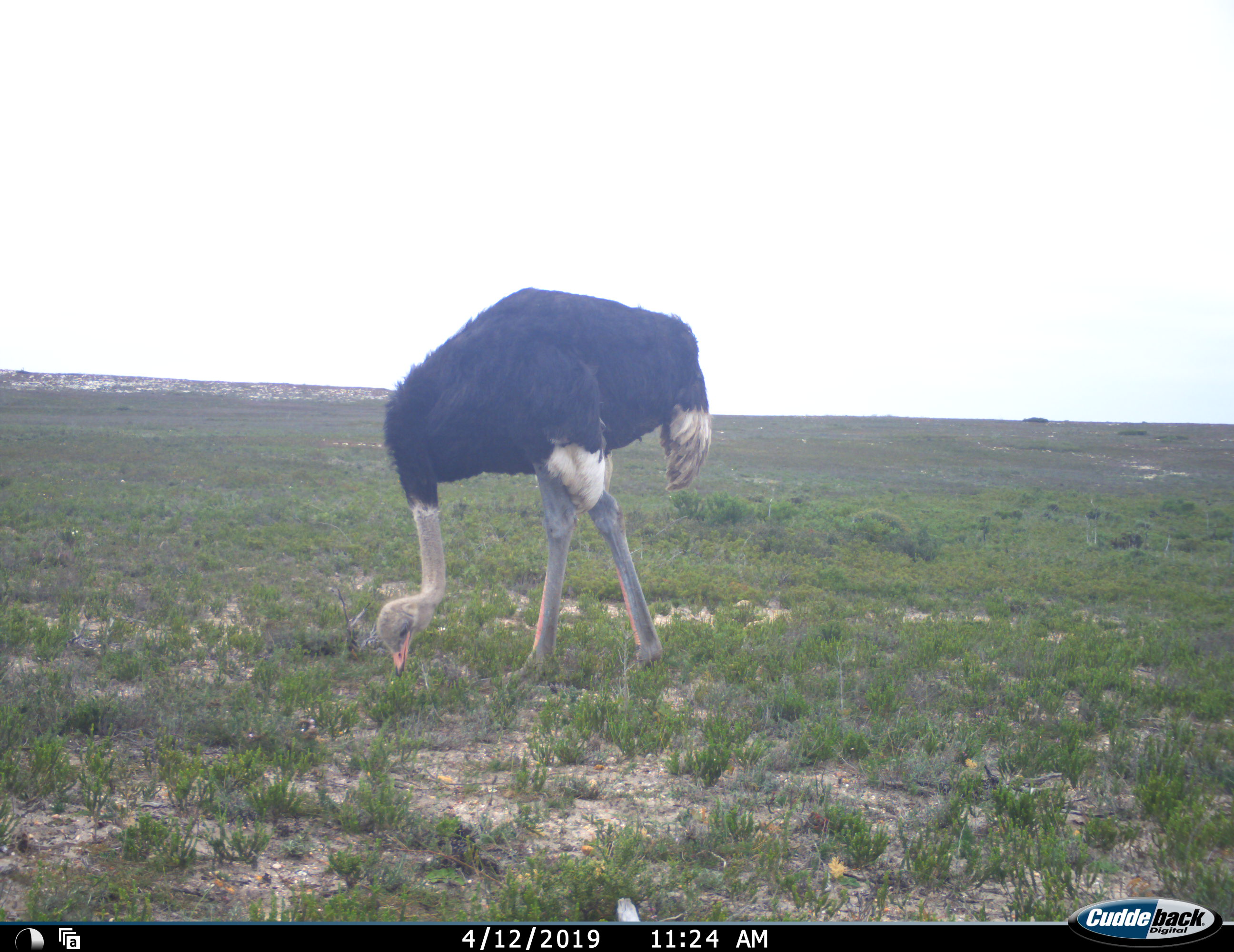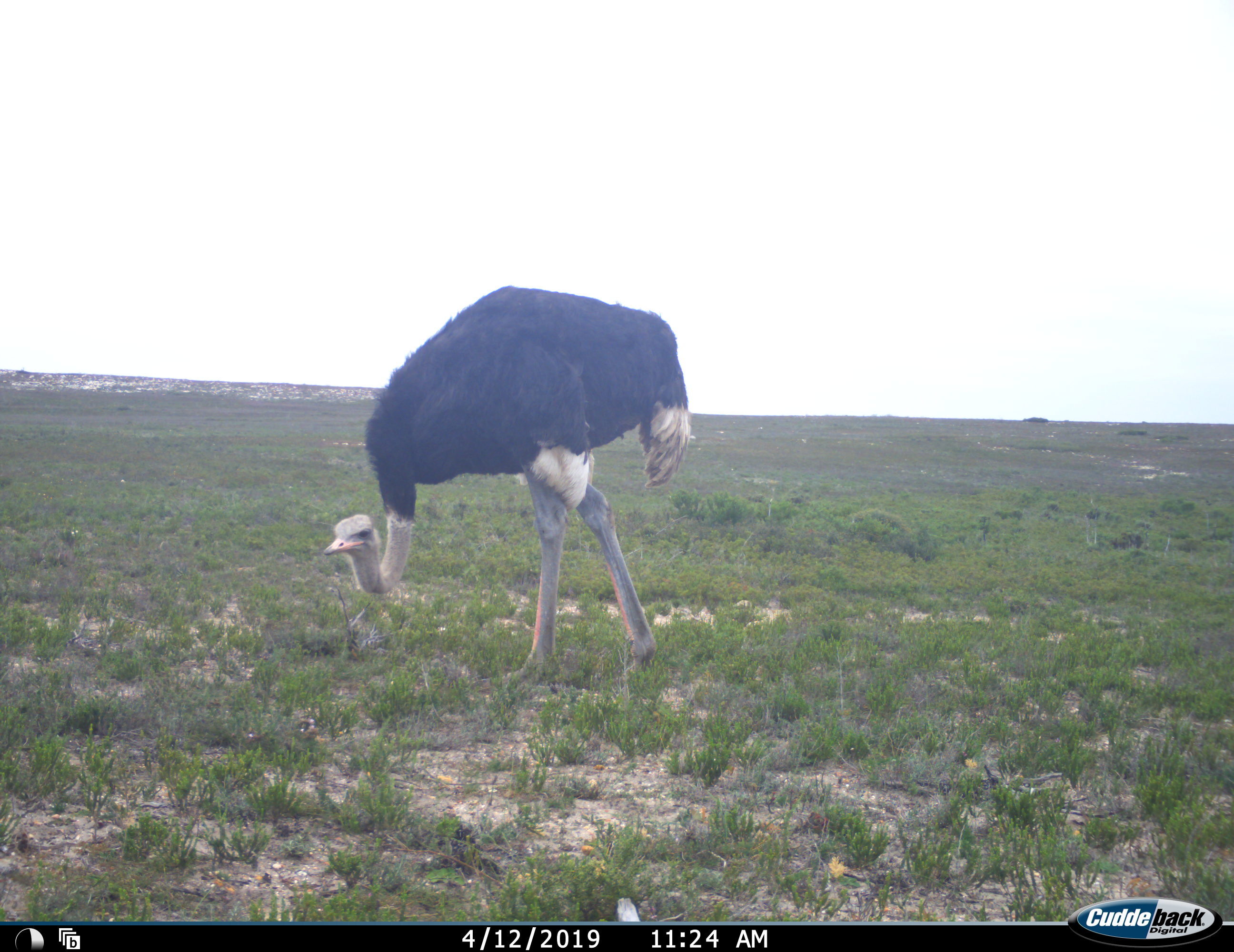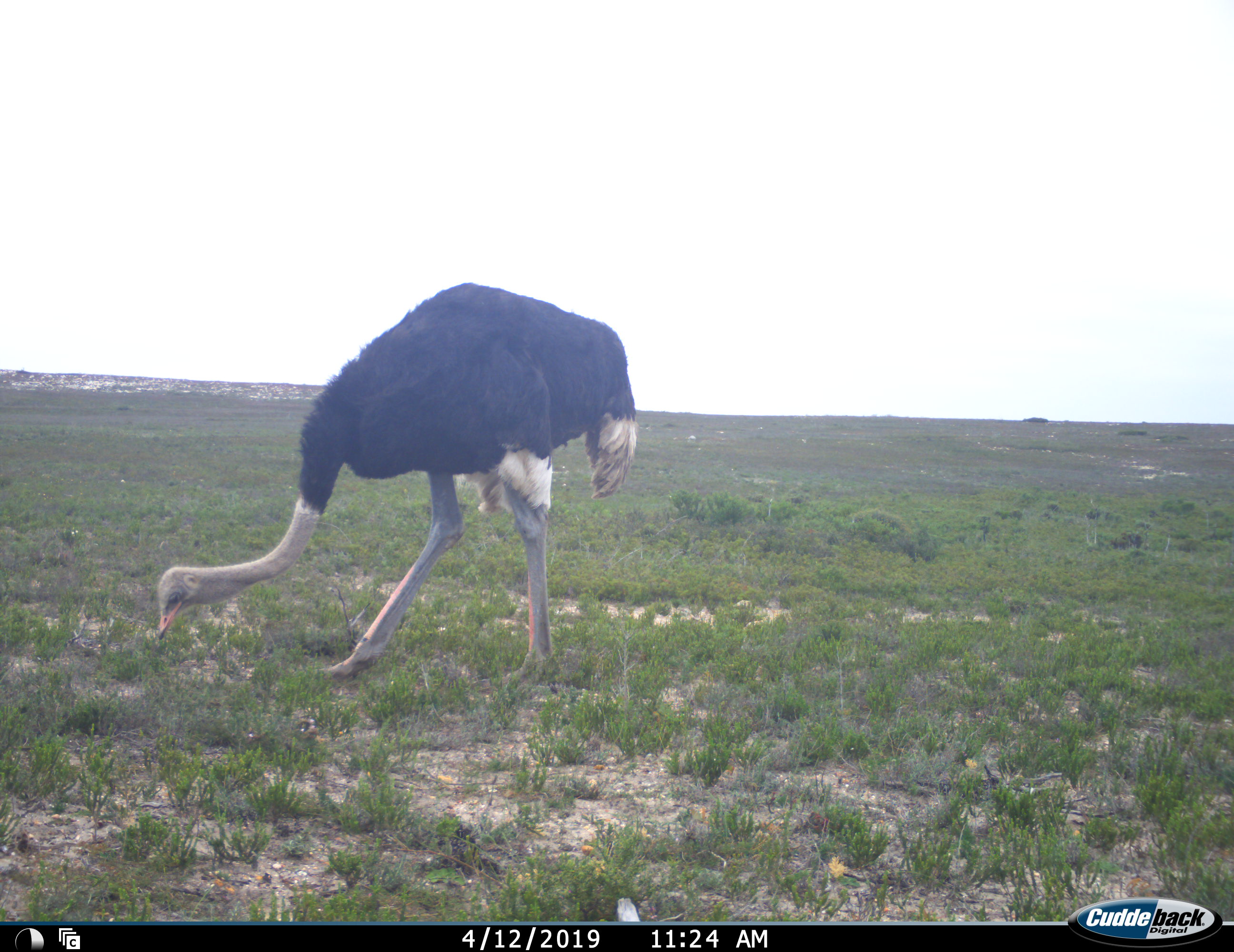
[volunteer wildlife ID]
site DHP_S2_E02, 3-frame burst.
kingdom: Animalia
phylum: Chordata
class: Aves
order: Struthioniformes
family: Struthionidae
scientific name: Struthionidae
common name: ostrich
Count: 1.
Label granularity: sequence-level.